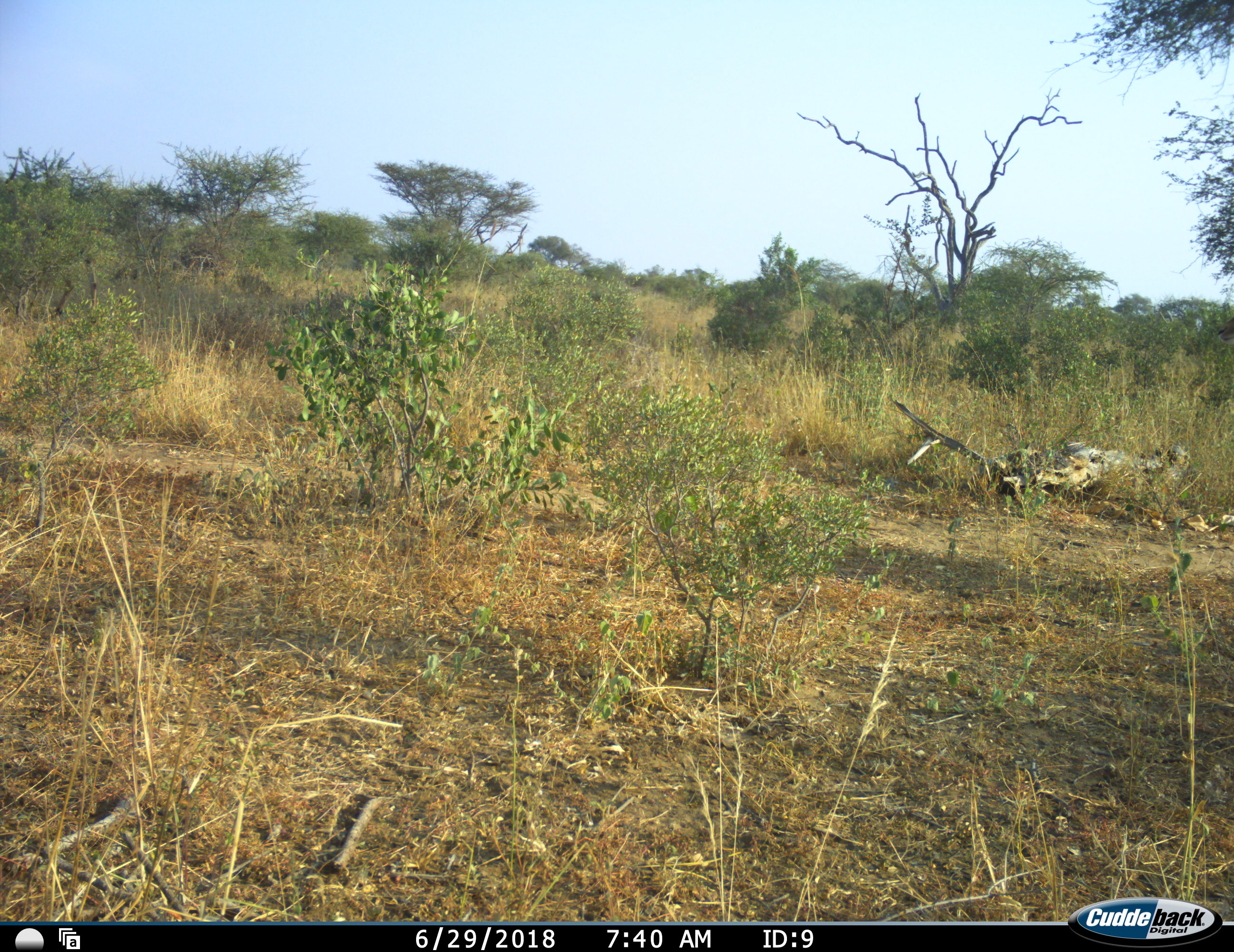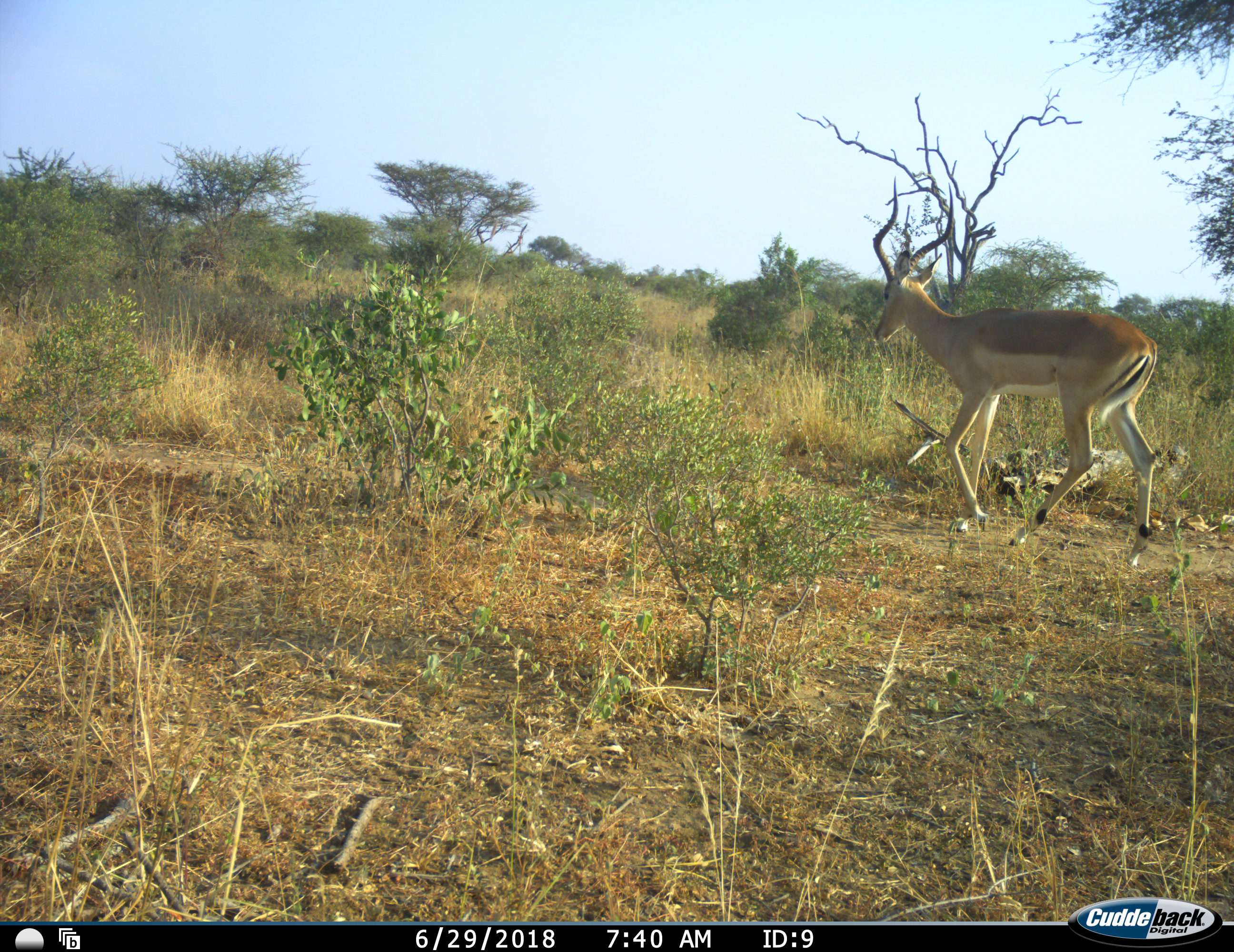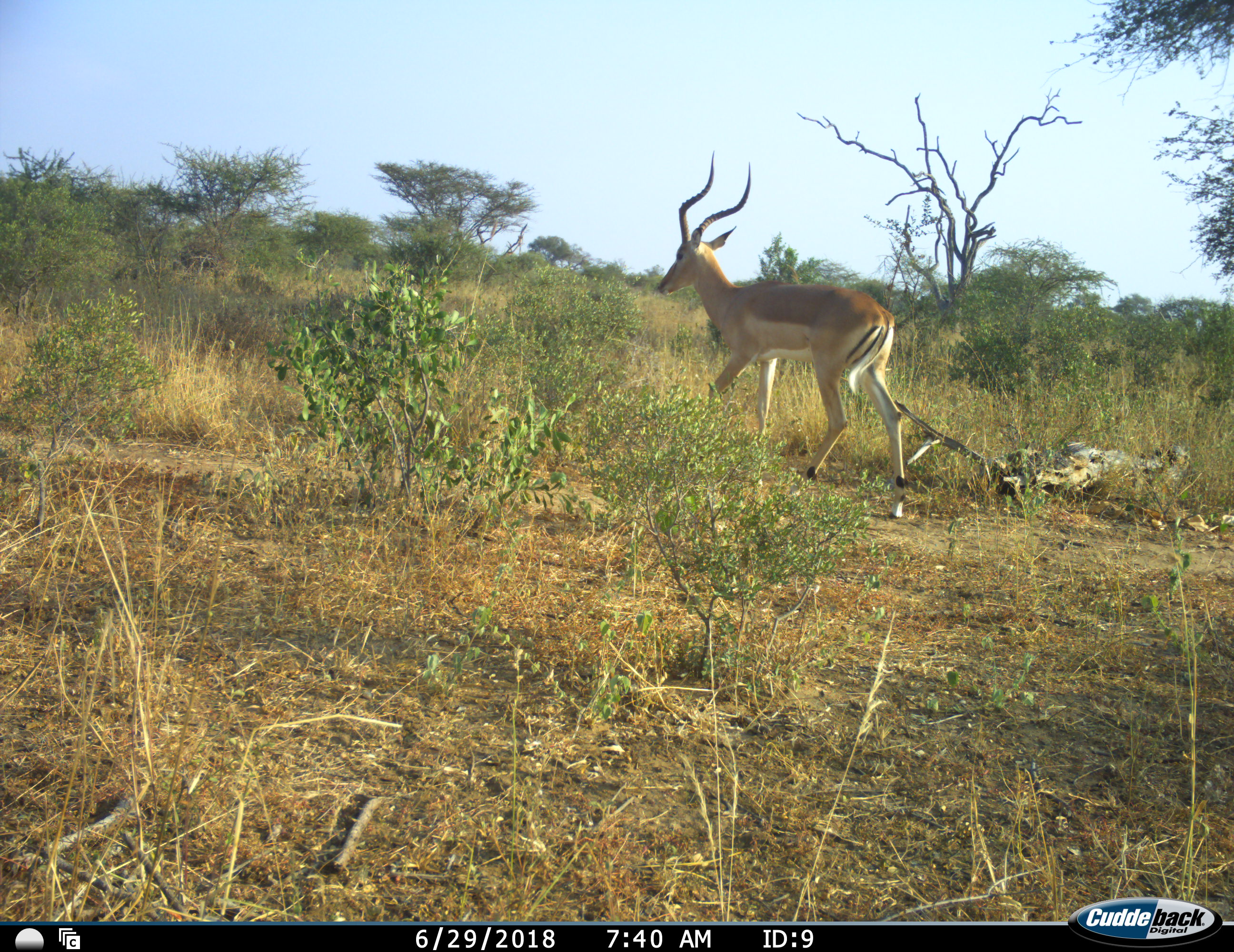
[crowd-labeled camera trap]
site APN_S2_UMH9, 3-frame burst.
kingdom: Animalia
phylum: Chordata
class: Mammalia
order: Artiodactyla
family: Bovidae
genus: Aepyceros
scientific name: Aepyceros melampus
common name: impala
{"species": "impala (Aepyceros melampus)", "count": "1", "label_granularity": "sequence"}